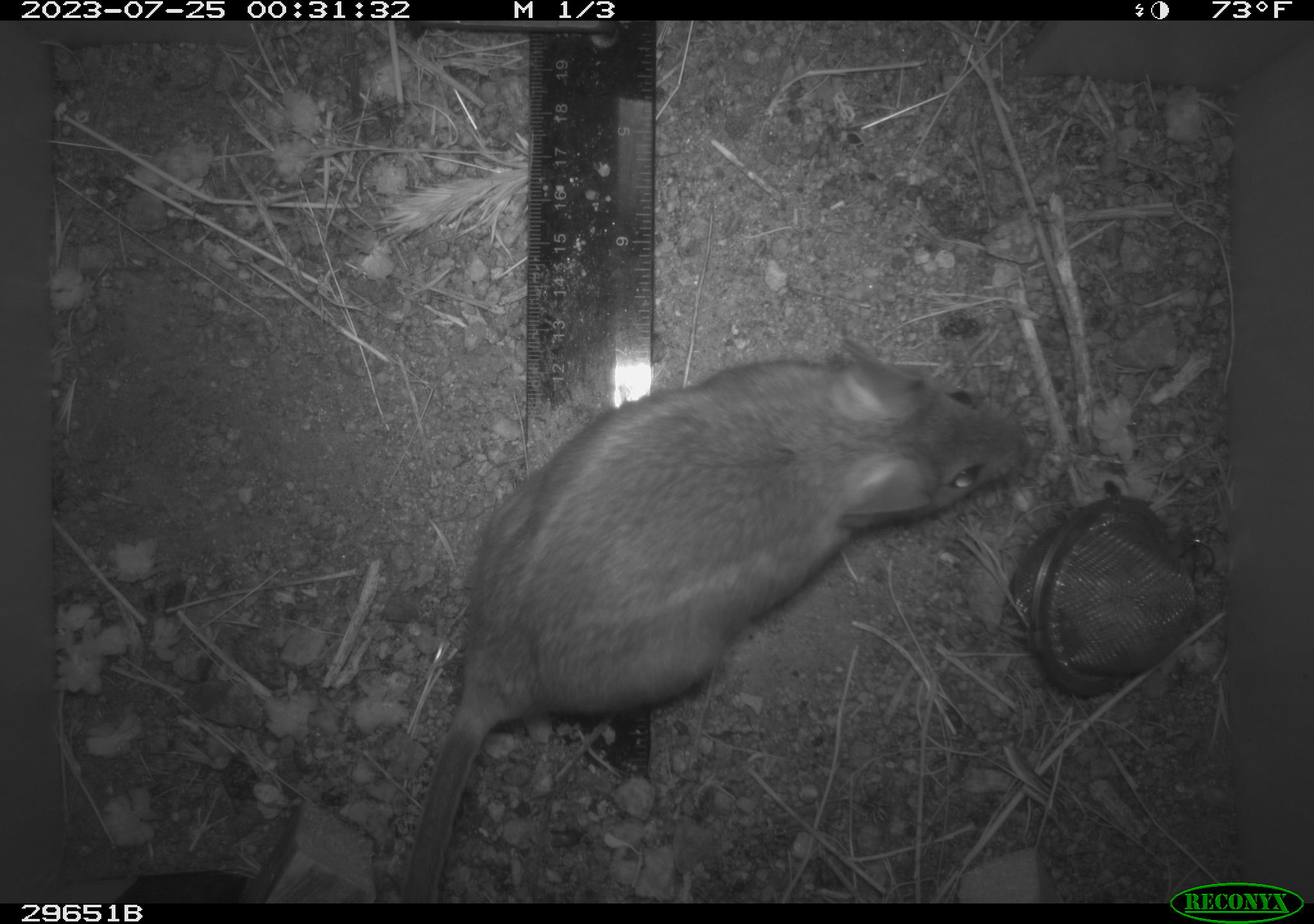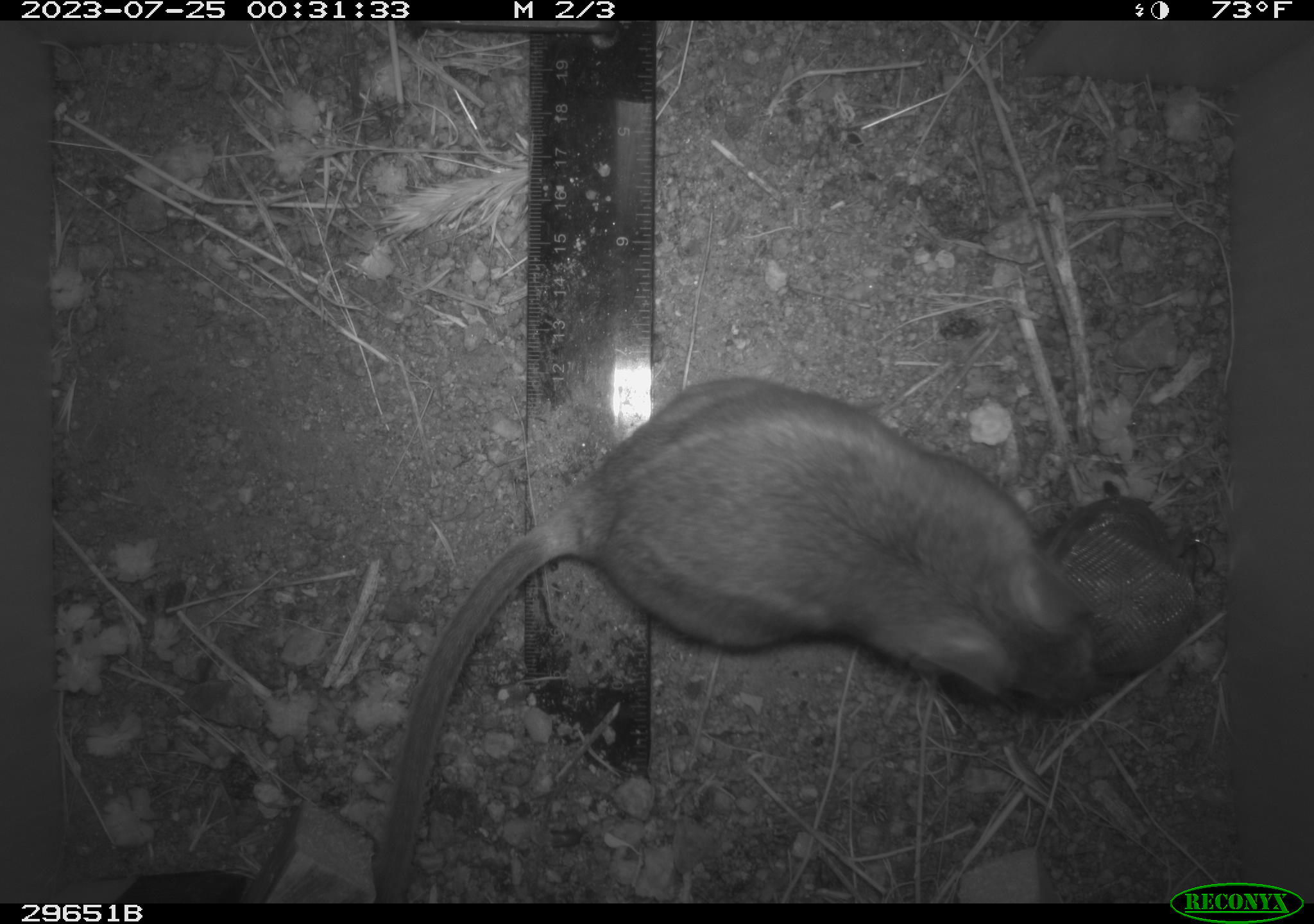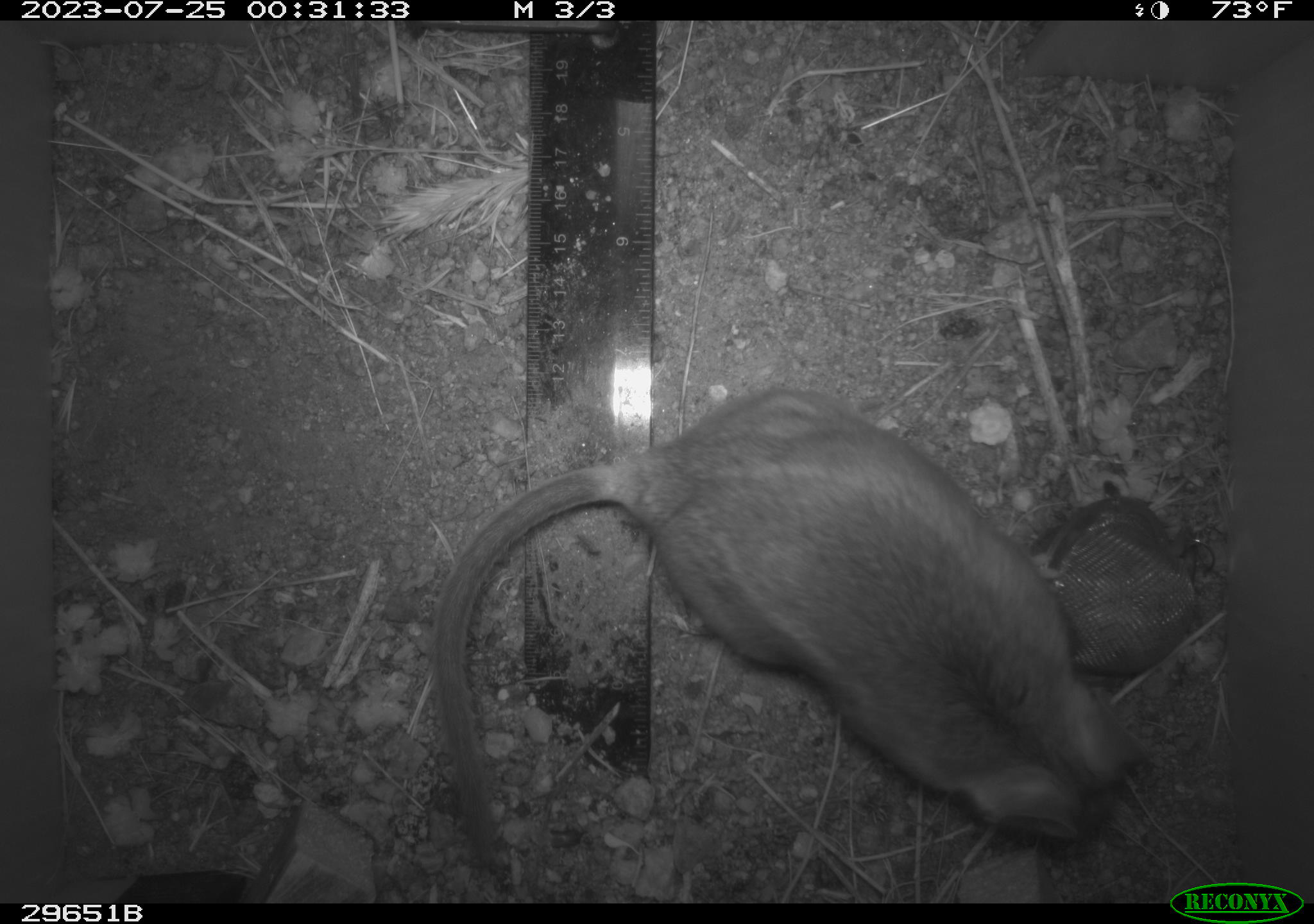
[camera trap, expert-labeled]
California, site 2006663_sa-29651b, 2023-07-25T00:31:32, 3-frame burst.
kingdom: Animalia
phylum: Chordata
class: Mammalia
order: Rodentia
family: Cricetidae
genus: Neotoma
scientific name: Neotoma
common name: pack rat or woodrat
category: neotoma species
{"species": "neotoma species (pack rat or woodrat) (Neotoma)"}